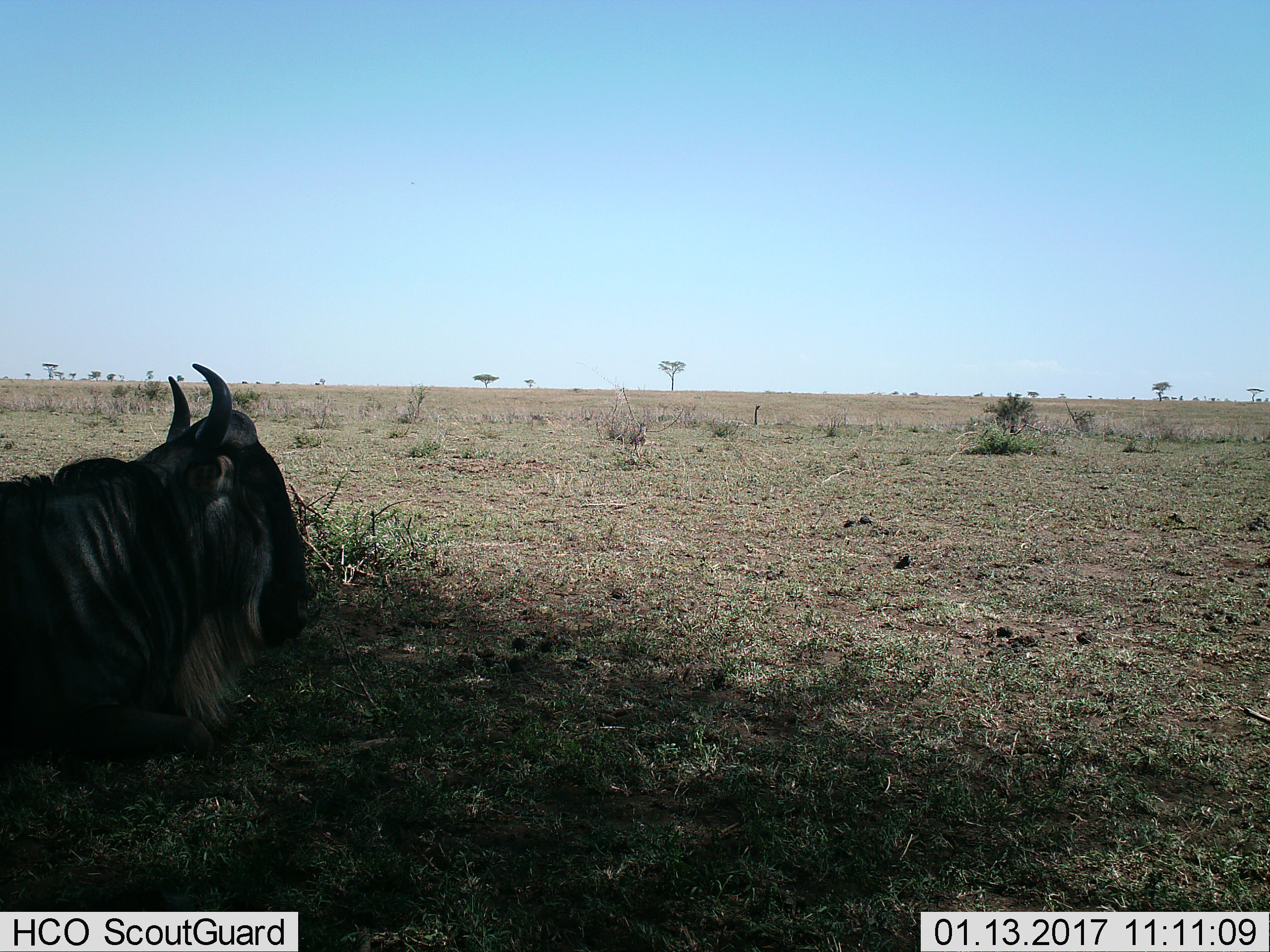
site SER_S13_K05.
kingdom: Animalia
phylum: Chordata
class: Mammalia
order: Artiodactyla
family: Bovidae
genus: Connochaetes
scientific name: Connochaetes taurinus taurinus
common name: blue wildebeest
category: wildebeestblue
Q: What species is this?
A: Wildebeestblue (blue wildebeest) (Connochaetes taurinus taurinus).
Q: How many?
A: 1.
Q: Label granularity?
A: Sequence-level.